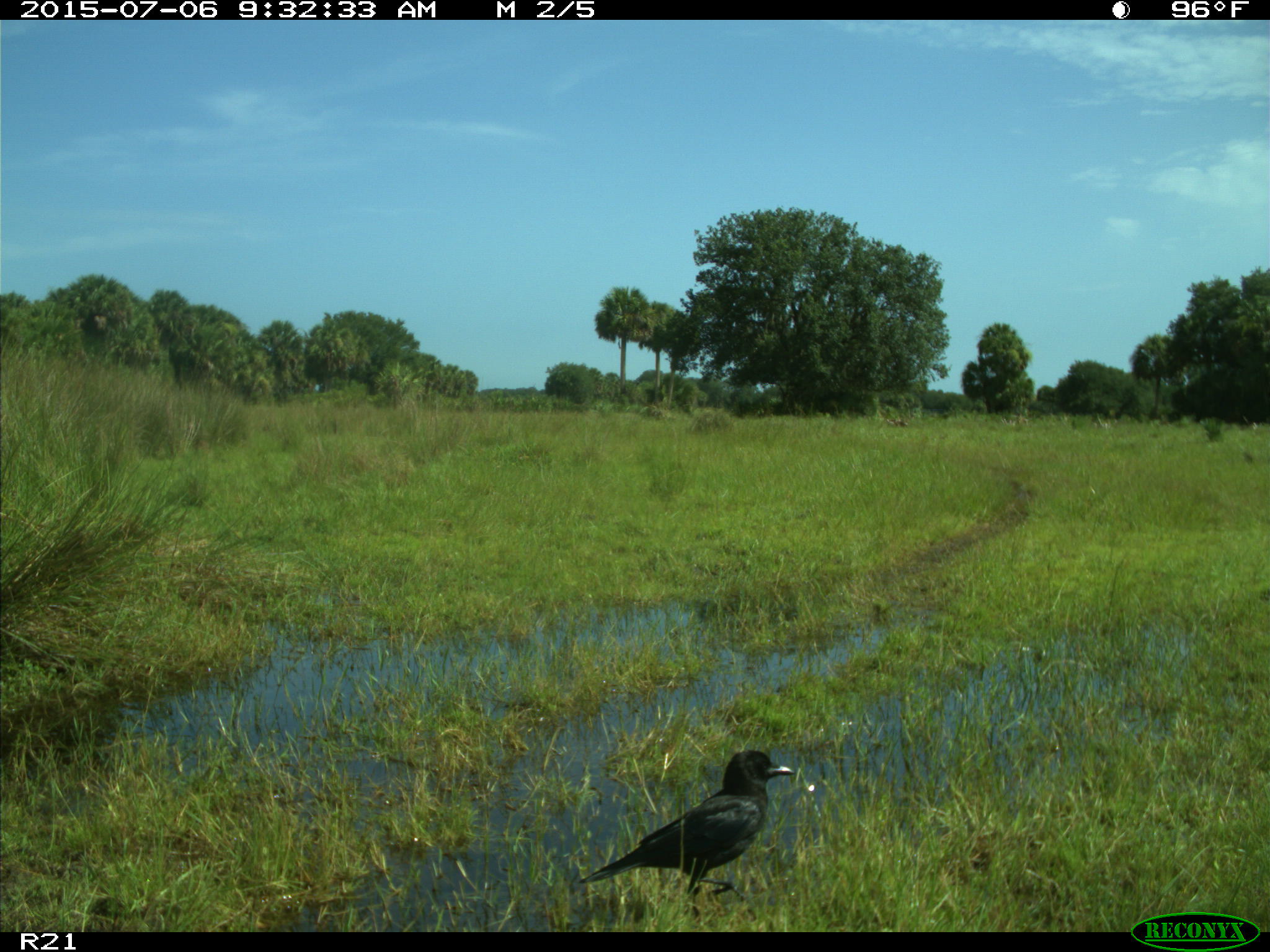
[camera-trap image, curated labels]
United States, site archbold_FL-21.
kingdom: Animalia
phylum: Chordata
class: Aves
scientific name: Aves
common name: birds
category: unidentified bird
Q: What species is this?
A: Unidentified bird (birds) (Aves).